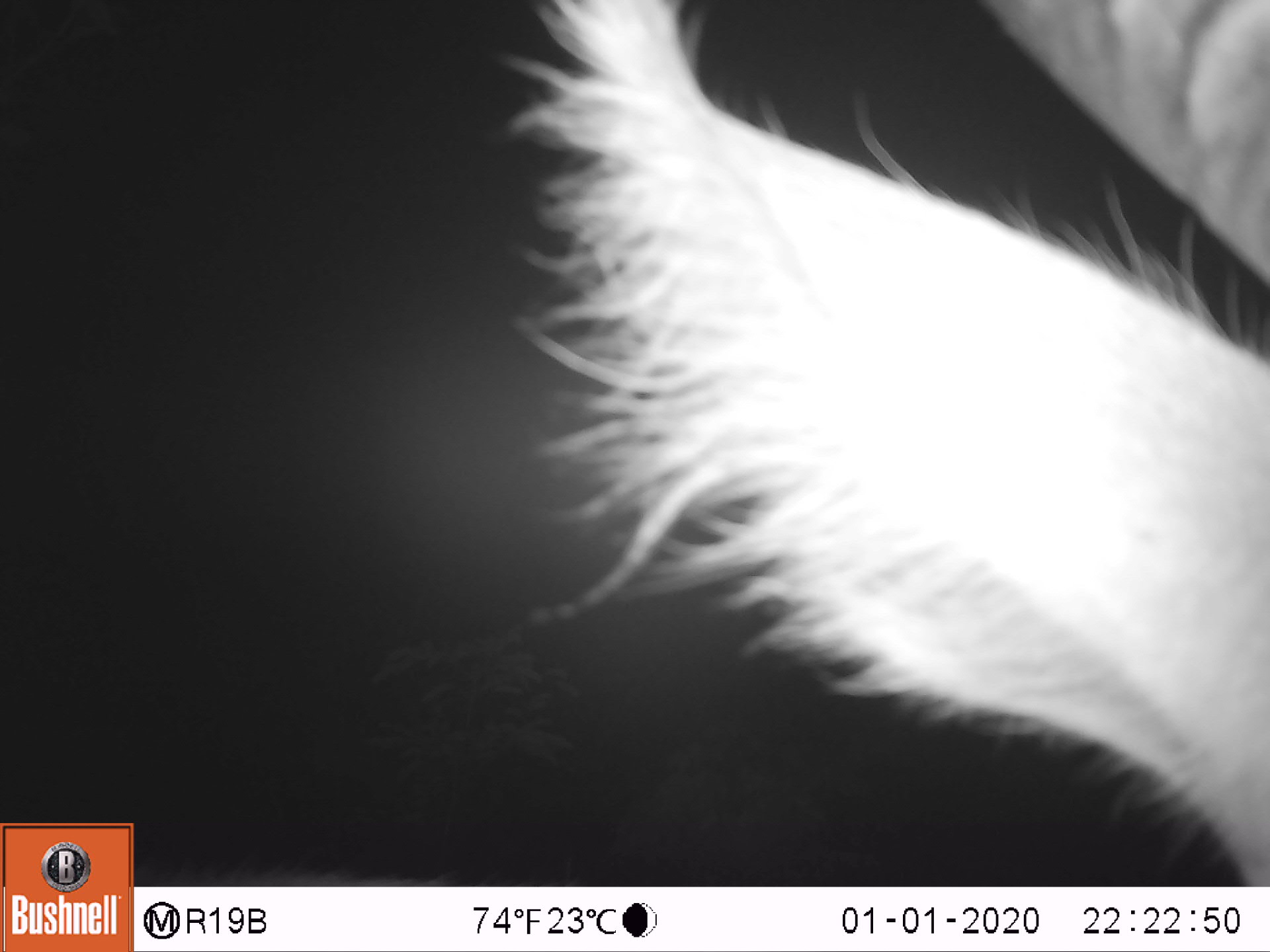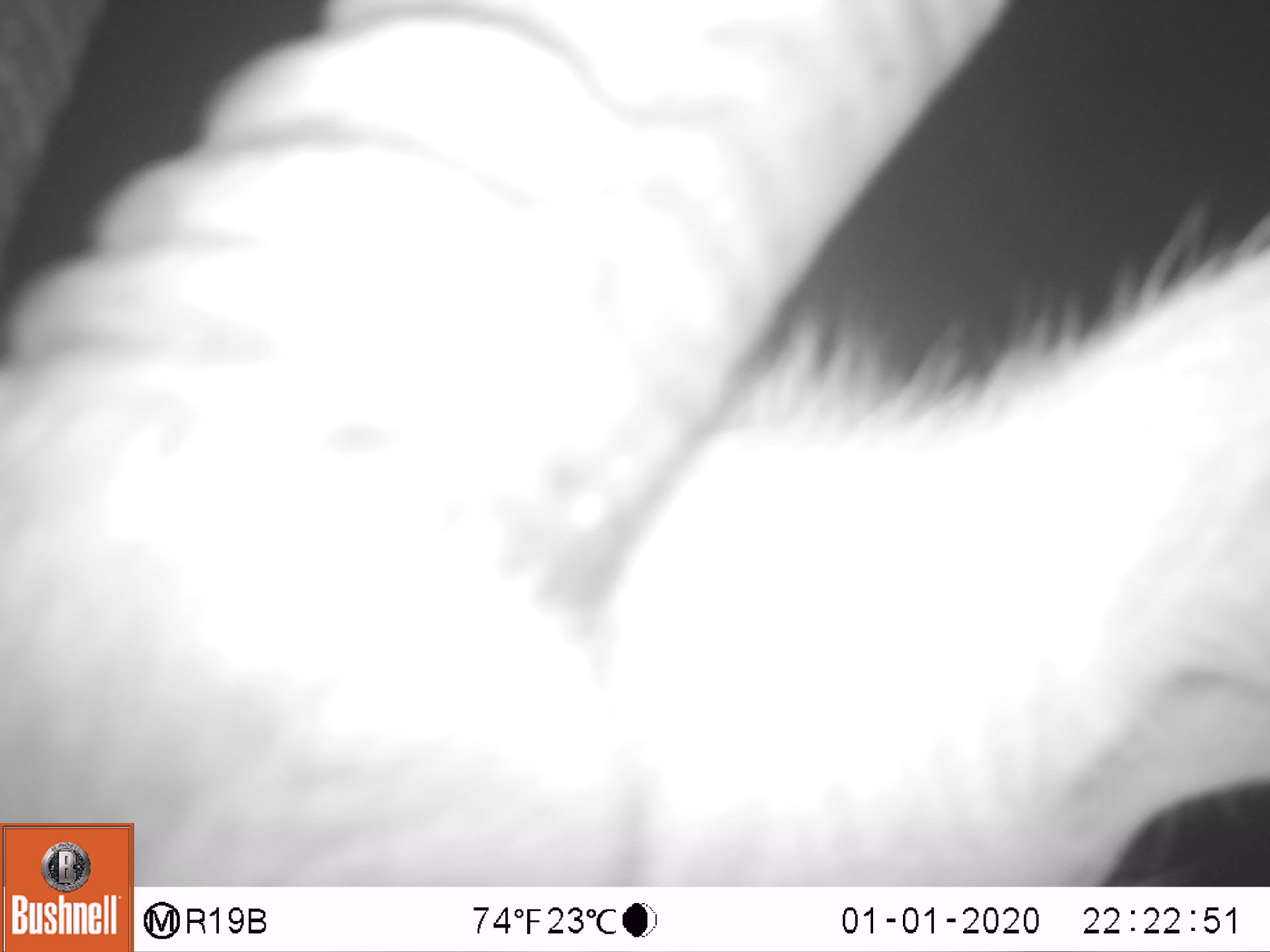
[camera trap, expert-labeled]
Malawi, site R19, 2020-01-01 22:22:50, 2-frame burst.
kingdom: Animalia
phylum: Chordata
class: Mammalia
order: Artiodactyla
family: Bovidae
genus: Kobus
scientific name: Kobus ellipsiprymnus ellipsiprymnus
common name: common waterbuck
Common waterbuck (Kobus ellipsiprymnus ellipsiprymnus), count 1.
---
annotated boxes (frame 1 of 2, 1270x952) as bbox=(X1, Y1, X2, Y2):
common waterbuck: bbox=(519, 2, 1262, 867)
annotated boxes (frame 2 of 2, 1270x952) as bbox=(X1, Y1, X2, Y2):
common waterbuck: bbox=(1, 0, 1262, 821)